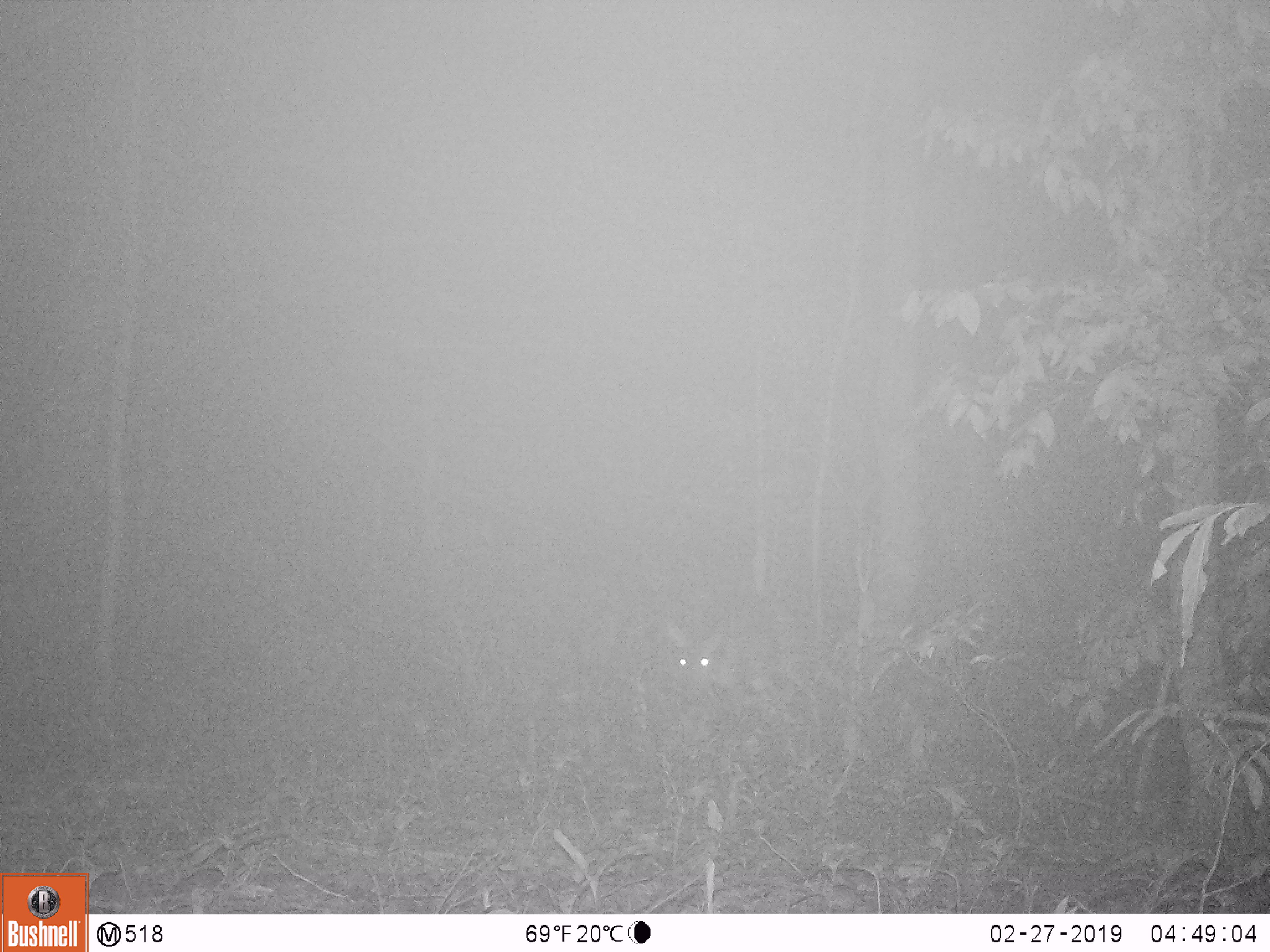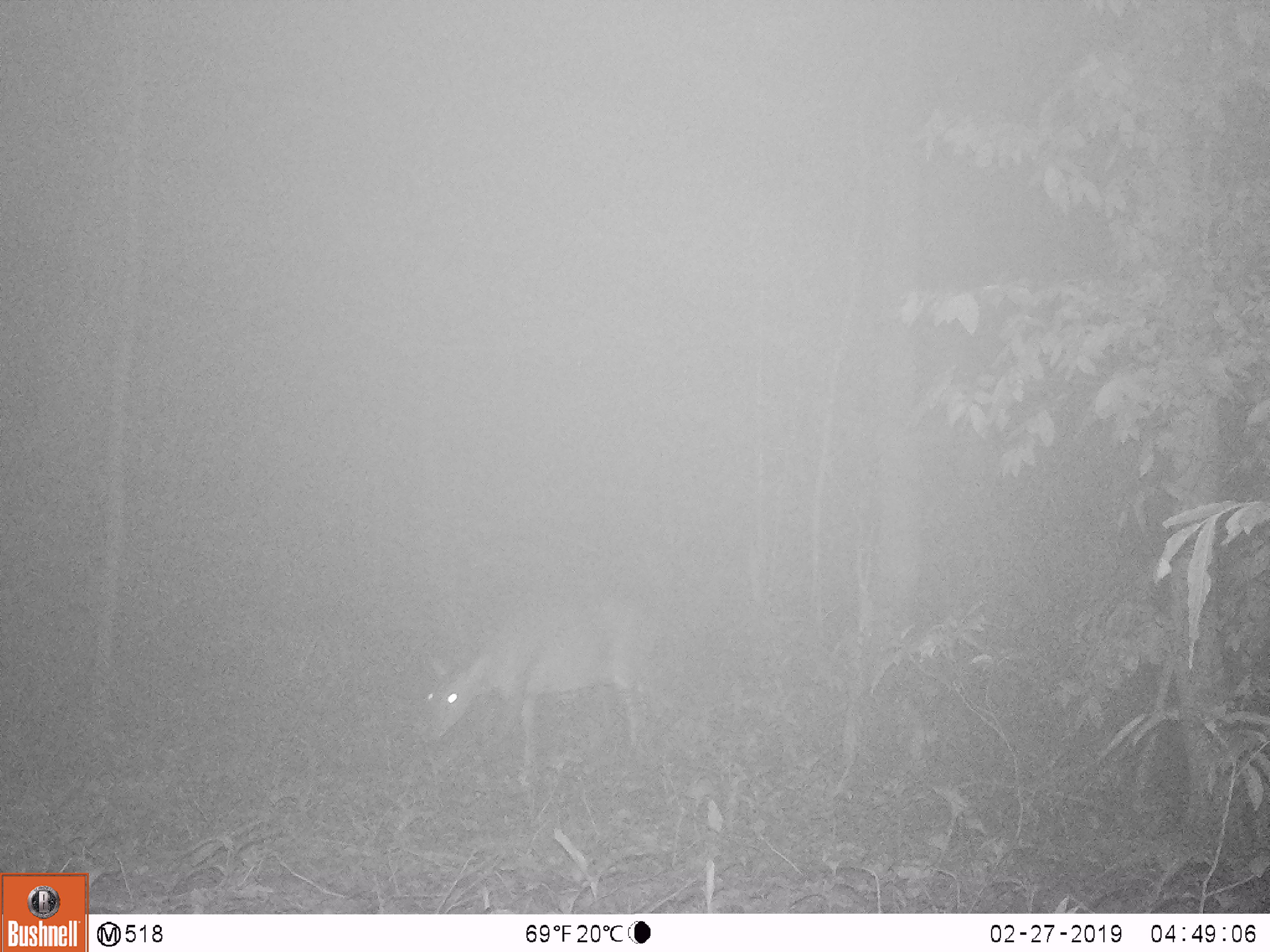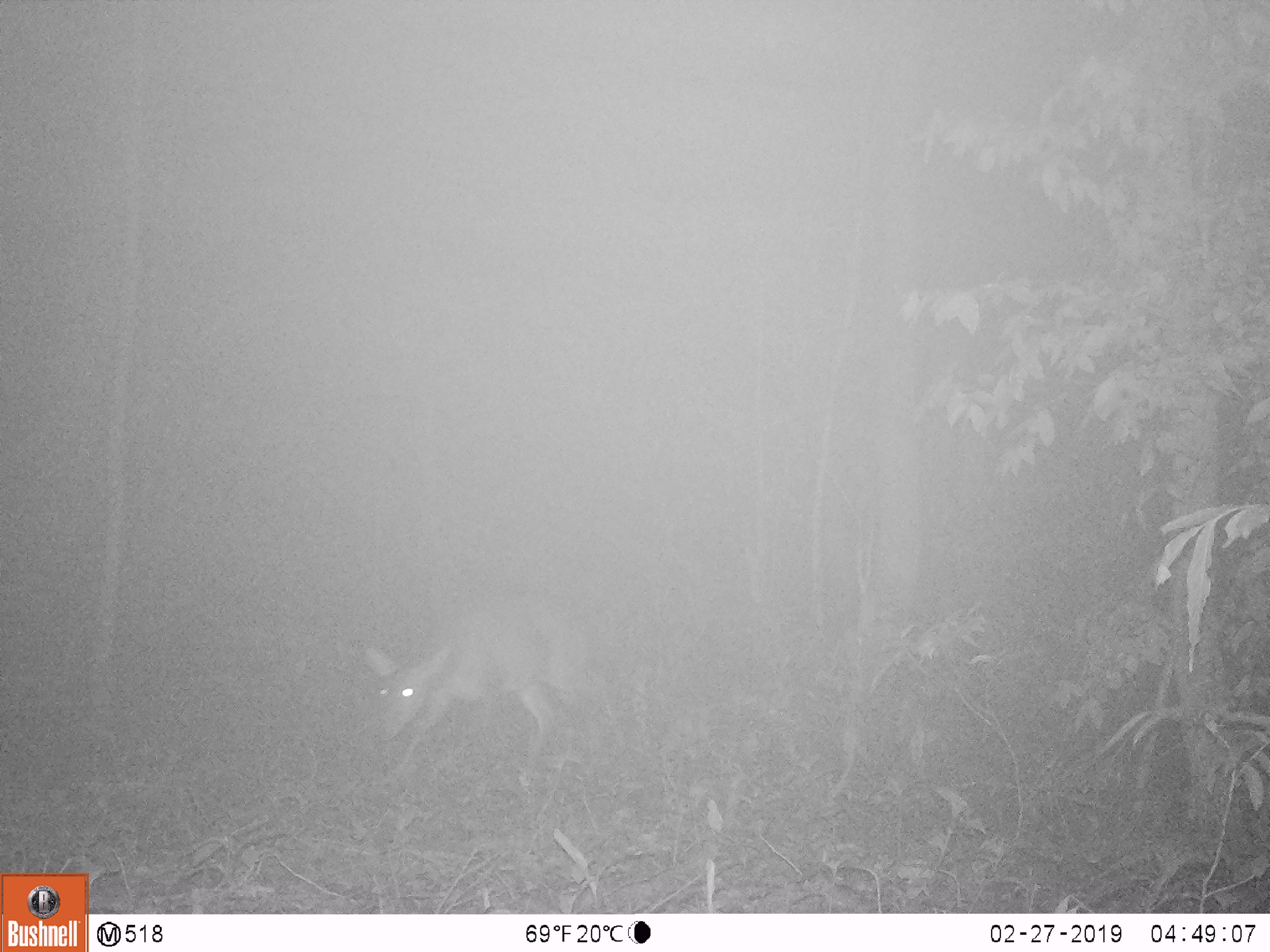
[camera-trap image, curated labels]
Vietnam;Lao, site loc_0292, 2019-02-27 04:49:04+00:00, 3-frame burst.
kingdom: Animalia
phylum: Chordata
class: Mammalia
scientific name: Mammalia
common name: mammal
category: unidentified mammal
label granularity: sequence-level